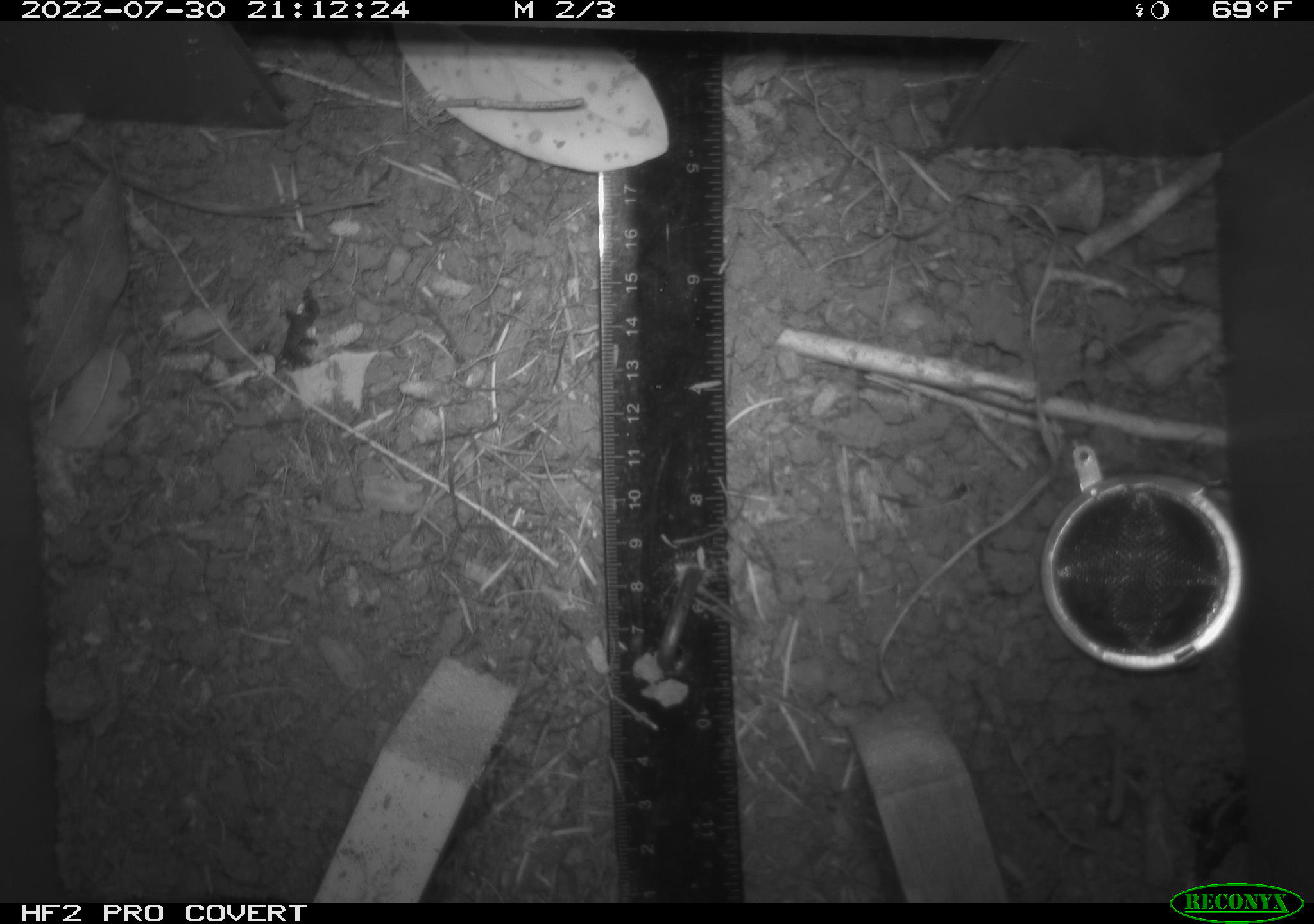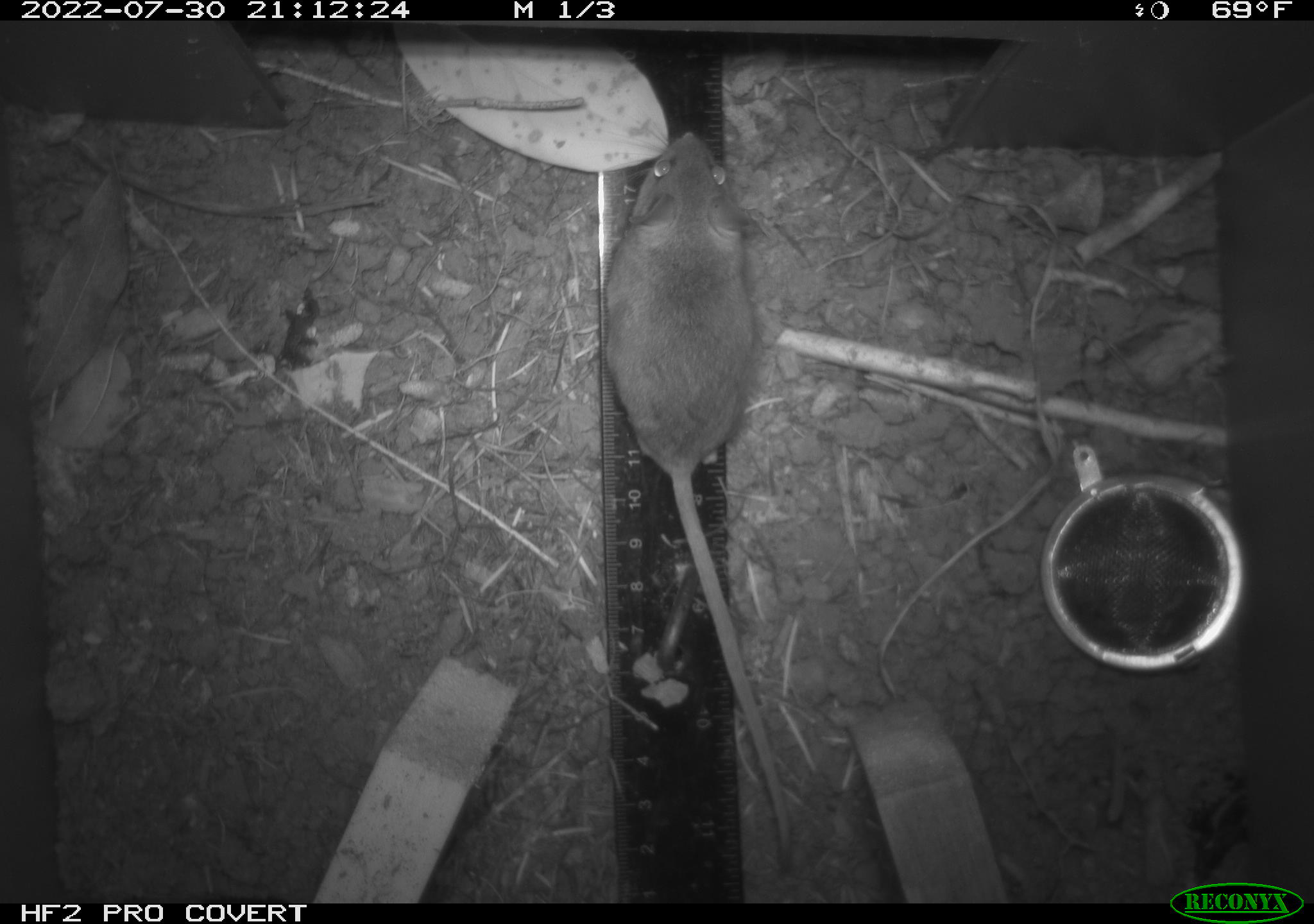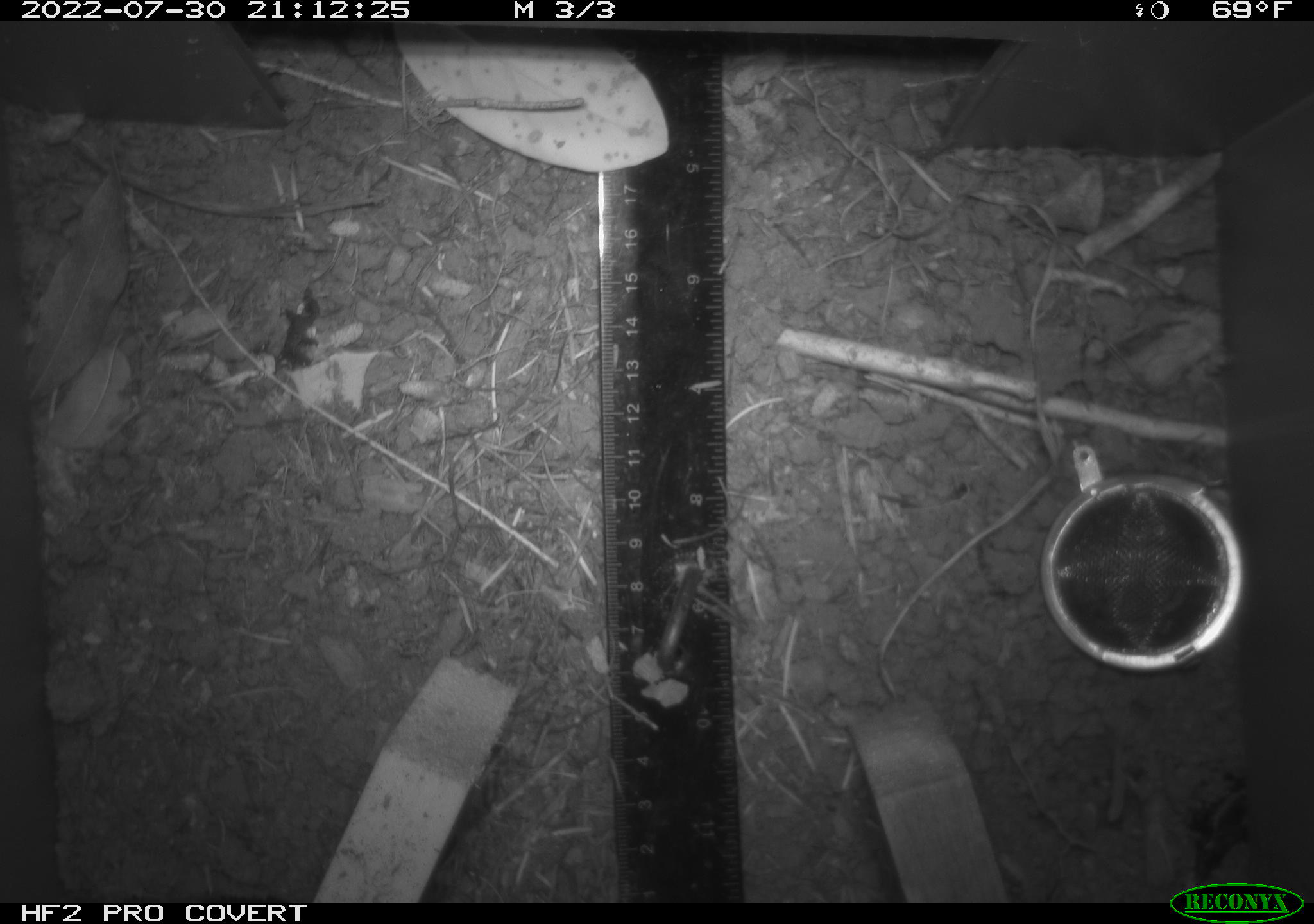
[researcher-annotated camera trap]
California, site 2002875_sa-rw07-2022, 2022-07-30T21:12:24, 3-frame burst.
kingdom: Animalia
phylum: Chordata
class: Mammalia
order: Rodentia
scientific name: Rodentia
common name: mouse species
Mouse species (Rodentia).